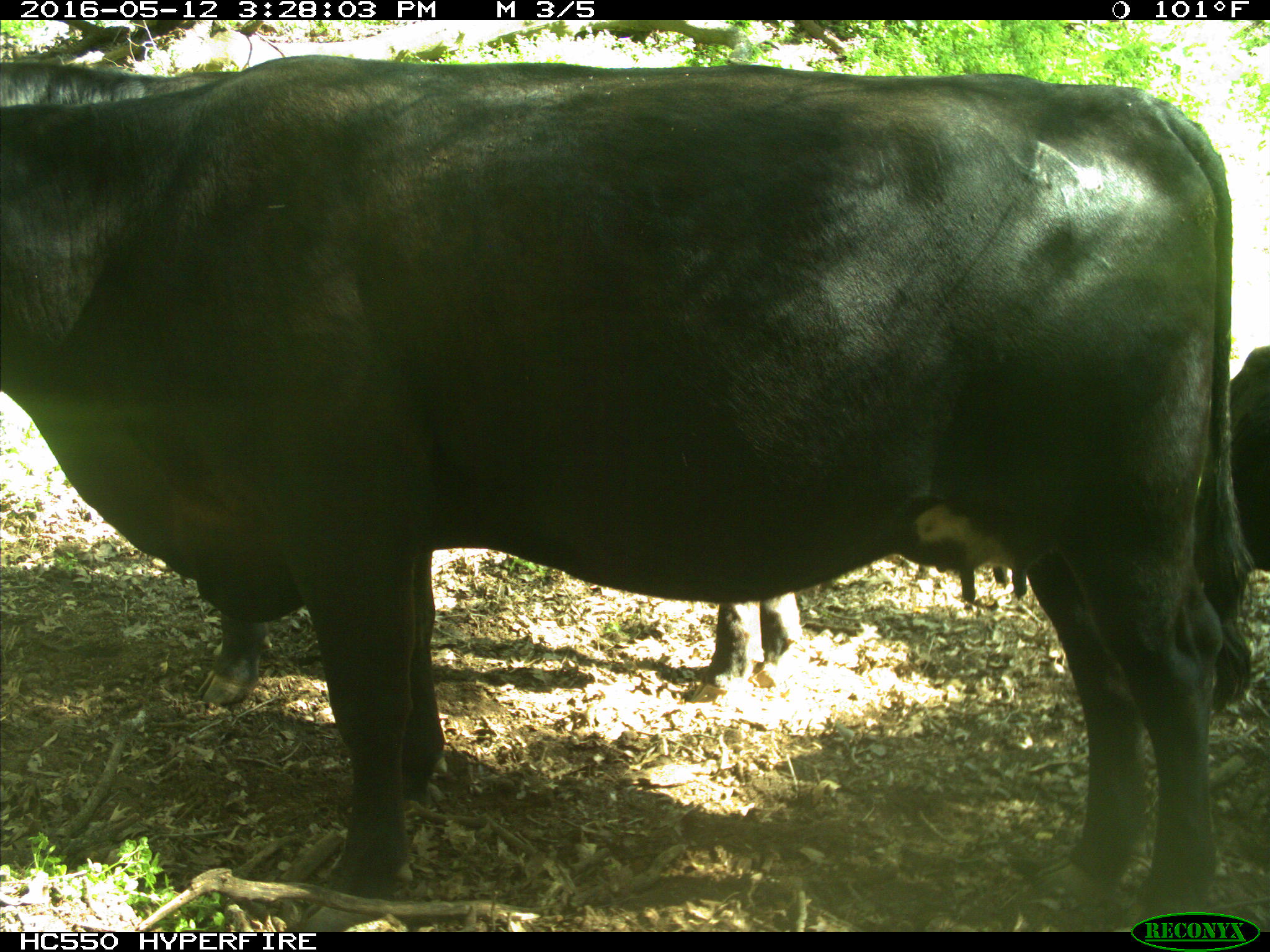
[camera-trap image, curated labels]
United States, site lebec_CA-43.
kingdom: Animalia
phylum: Chordata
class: Mammalia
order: Artiodactyla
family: Bovidae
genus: Bos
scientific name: Bos taurus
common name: domestic cow